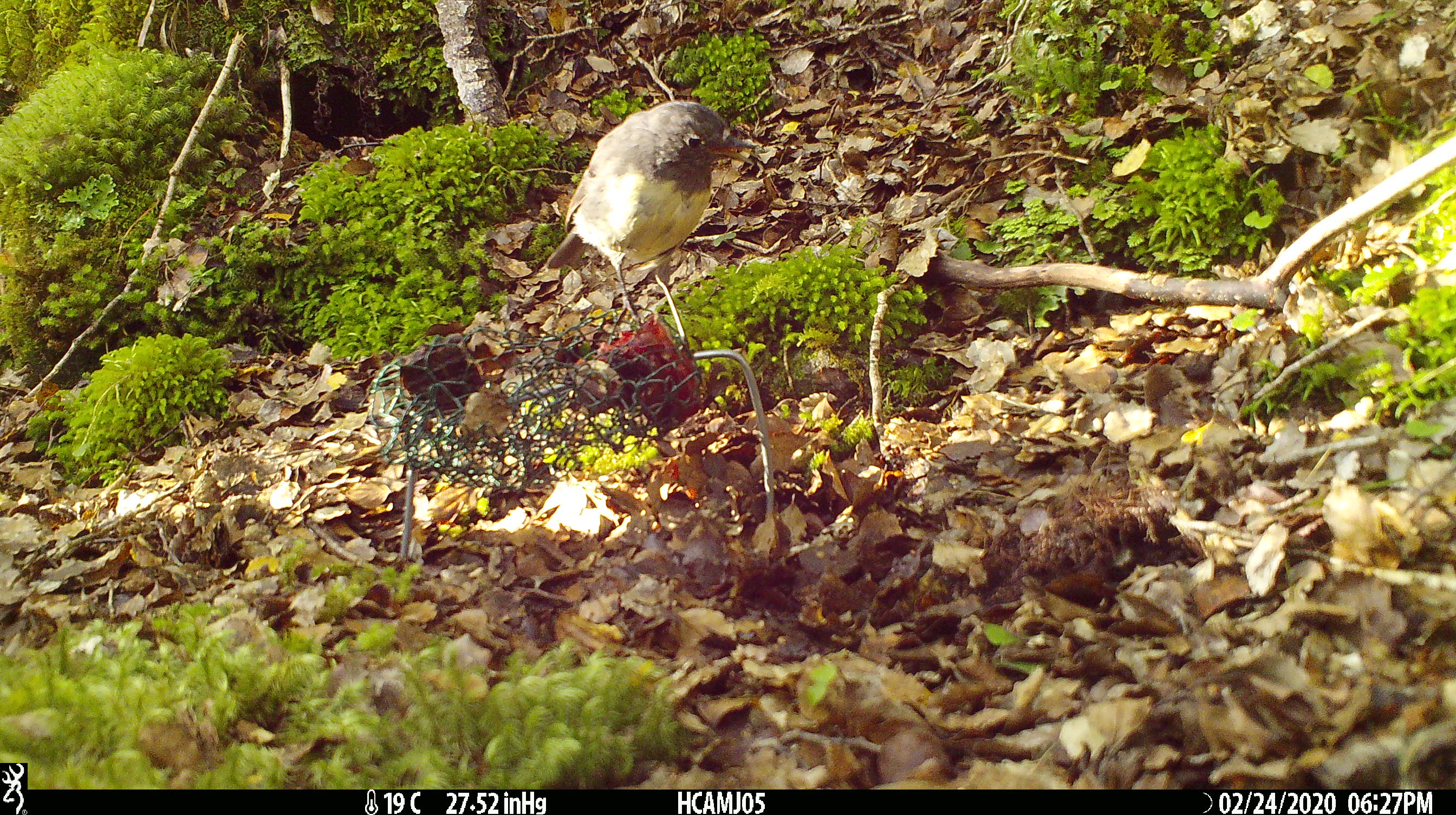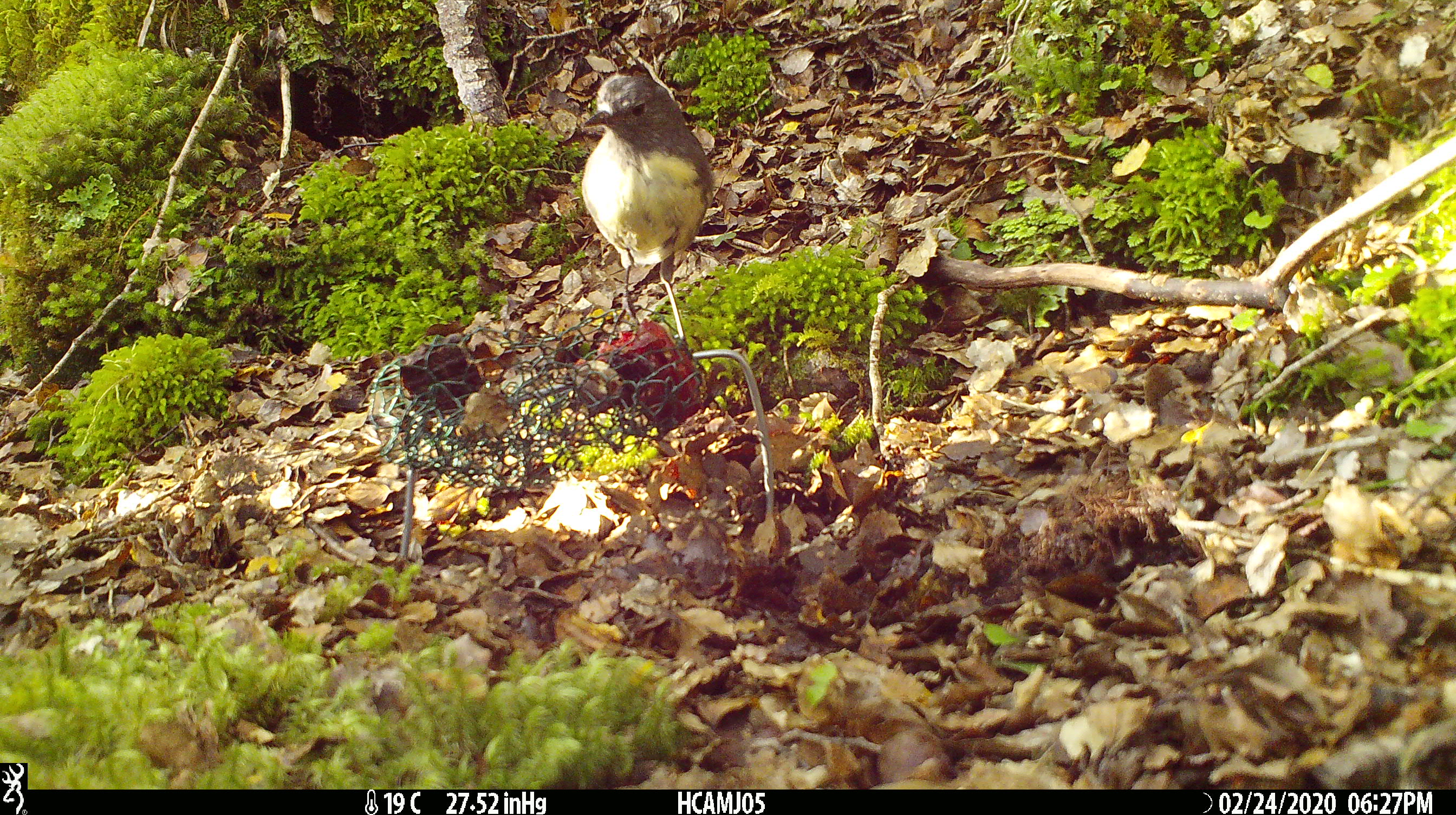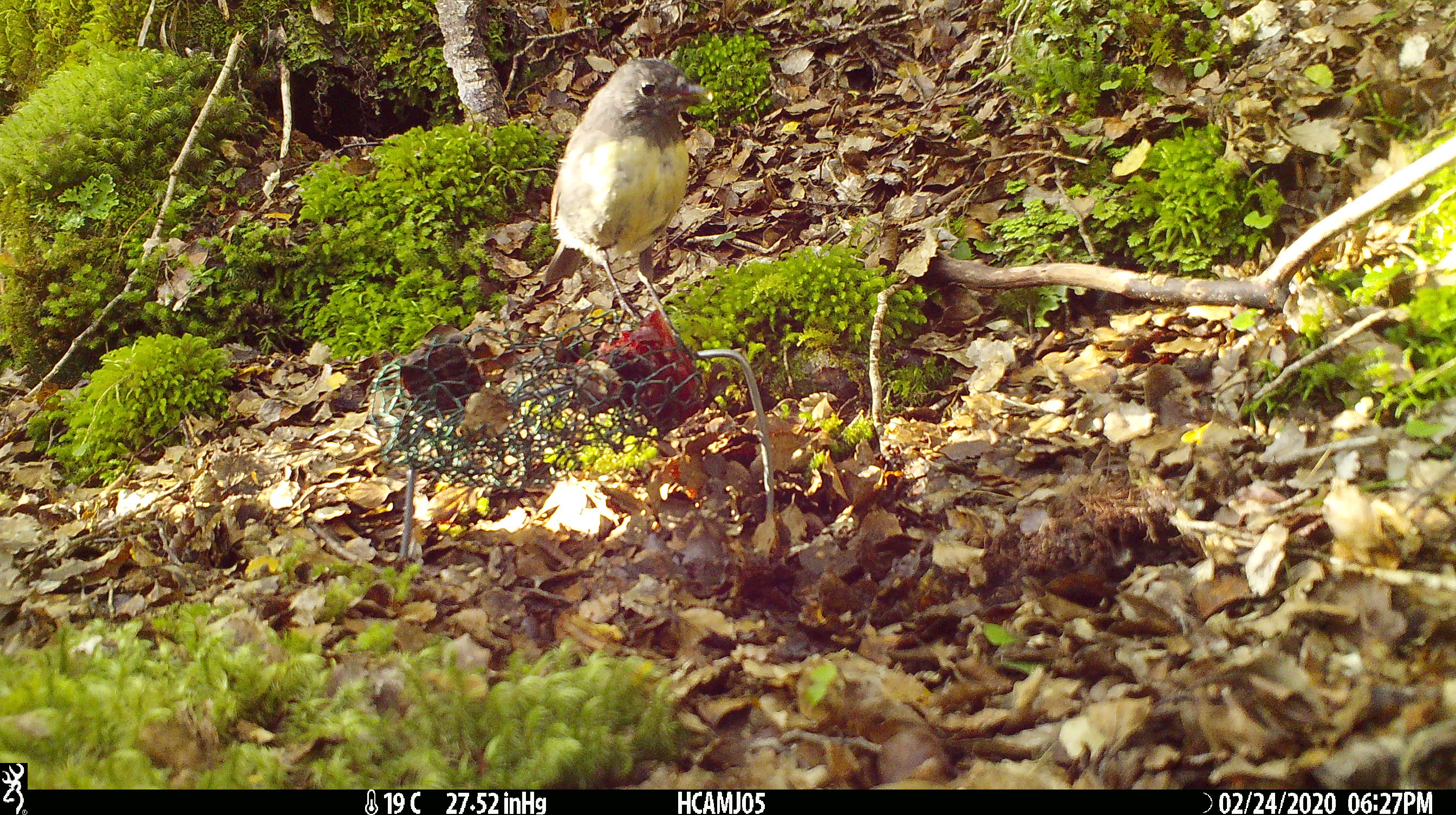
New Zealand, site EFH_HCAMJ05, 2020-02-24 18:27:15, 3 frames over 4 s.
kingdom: Animalia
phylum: Chordata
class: Aves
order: Passeriformes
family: Petroicidae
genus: Petroica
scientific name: Petroica australis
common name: new zealand robin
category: robin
Robin (new zealand robin) (Petroica australis).